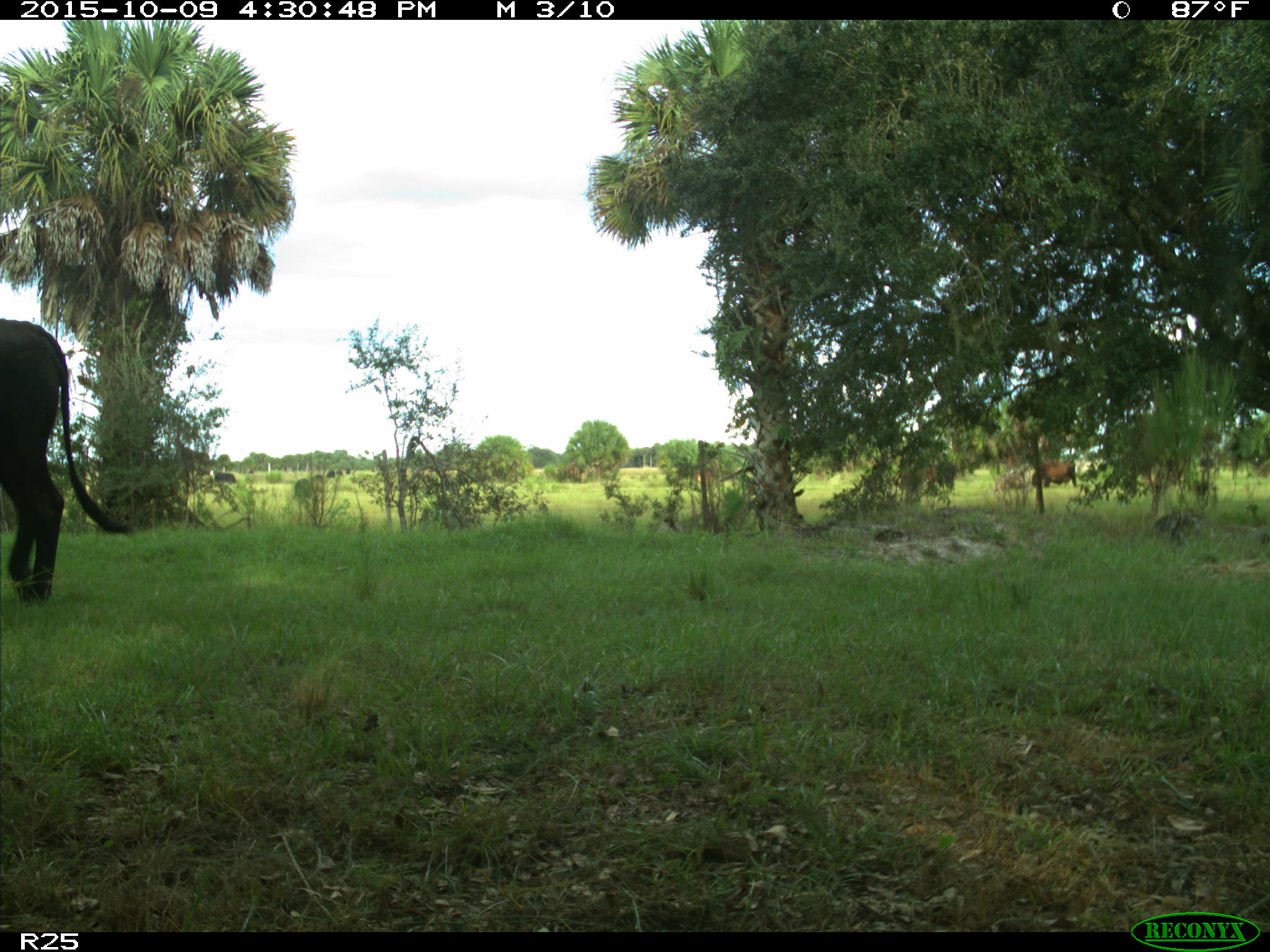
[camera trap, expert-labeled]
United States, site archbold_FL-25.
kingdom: Animalia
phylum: Chordata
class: Mammalia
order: Artiodactyla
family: Bovidae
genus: Bos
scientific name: Bos taurus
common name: domestic cow